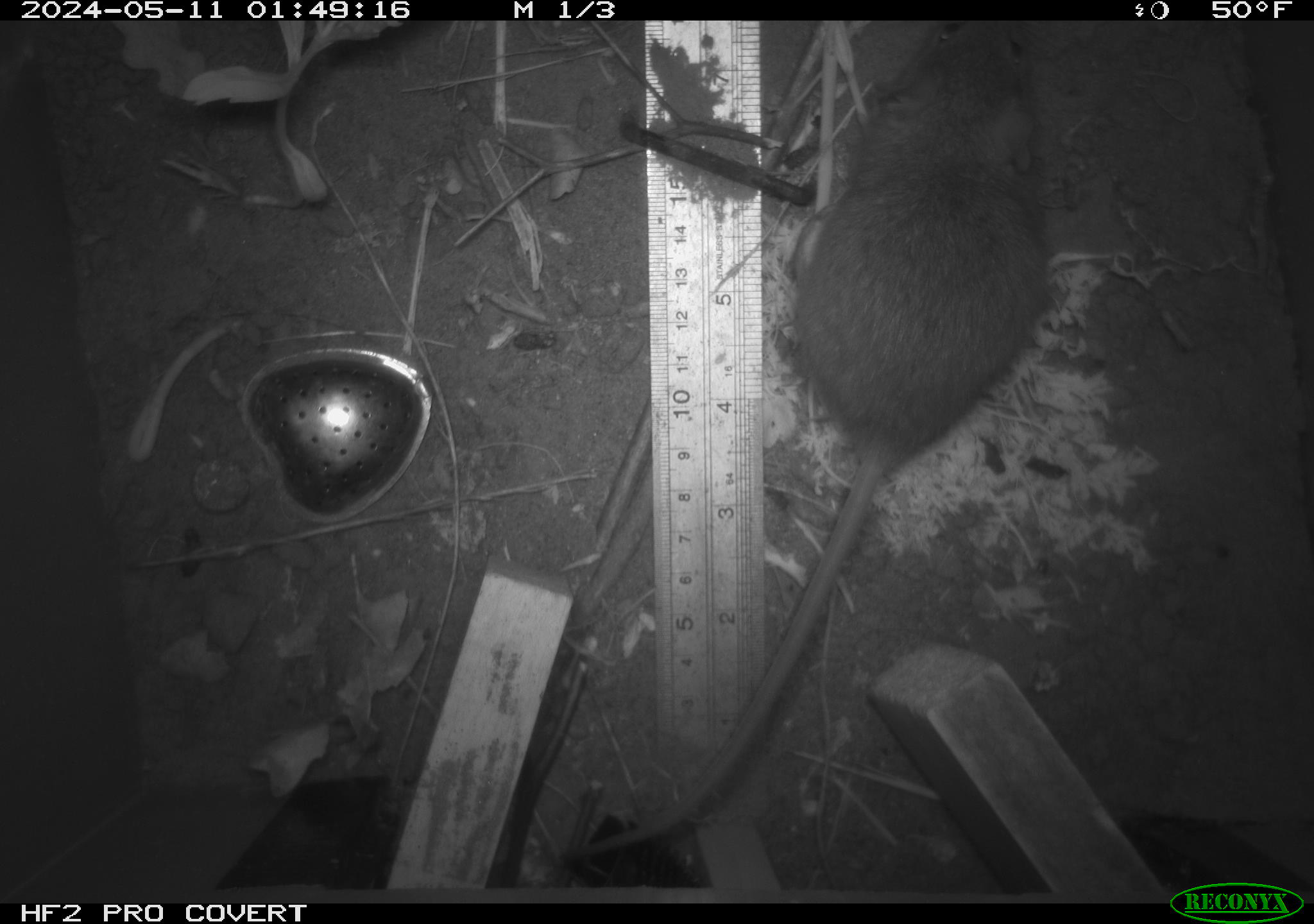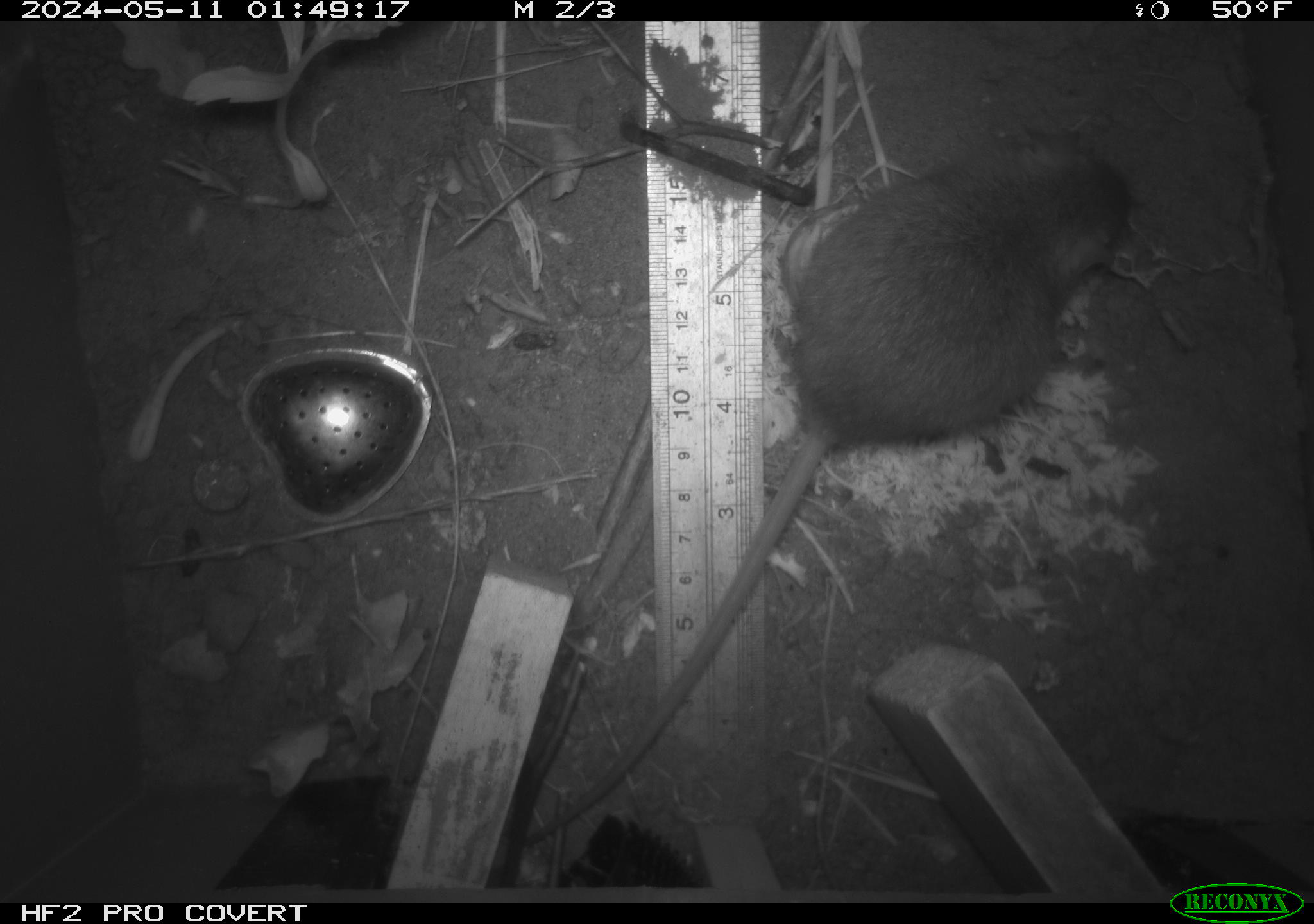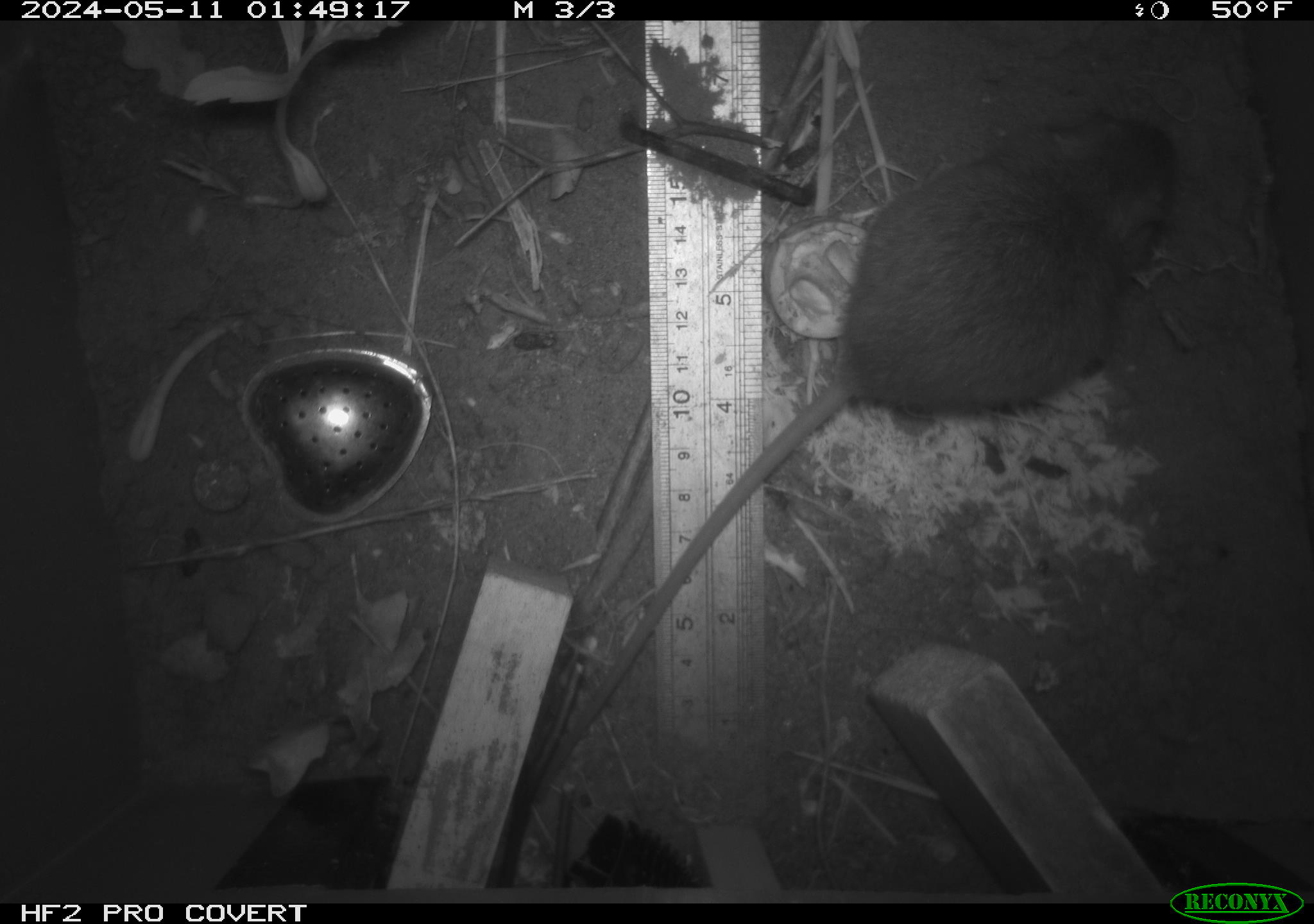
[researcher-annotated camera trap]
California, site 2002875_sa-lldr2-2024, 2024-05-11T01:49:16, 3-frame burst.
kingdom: Animalia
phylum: Chordata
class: Mammalia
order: Rodentia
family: Muridae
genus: Rattus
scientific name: Rattus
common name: rat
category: rattus species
Rattus species (rat) (Rattus).